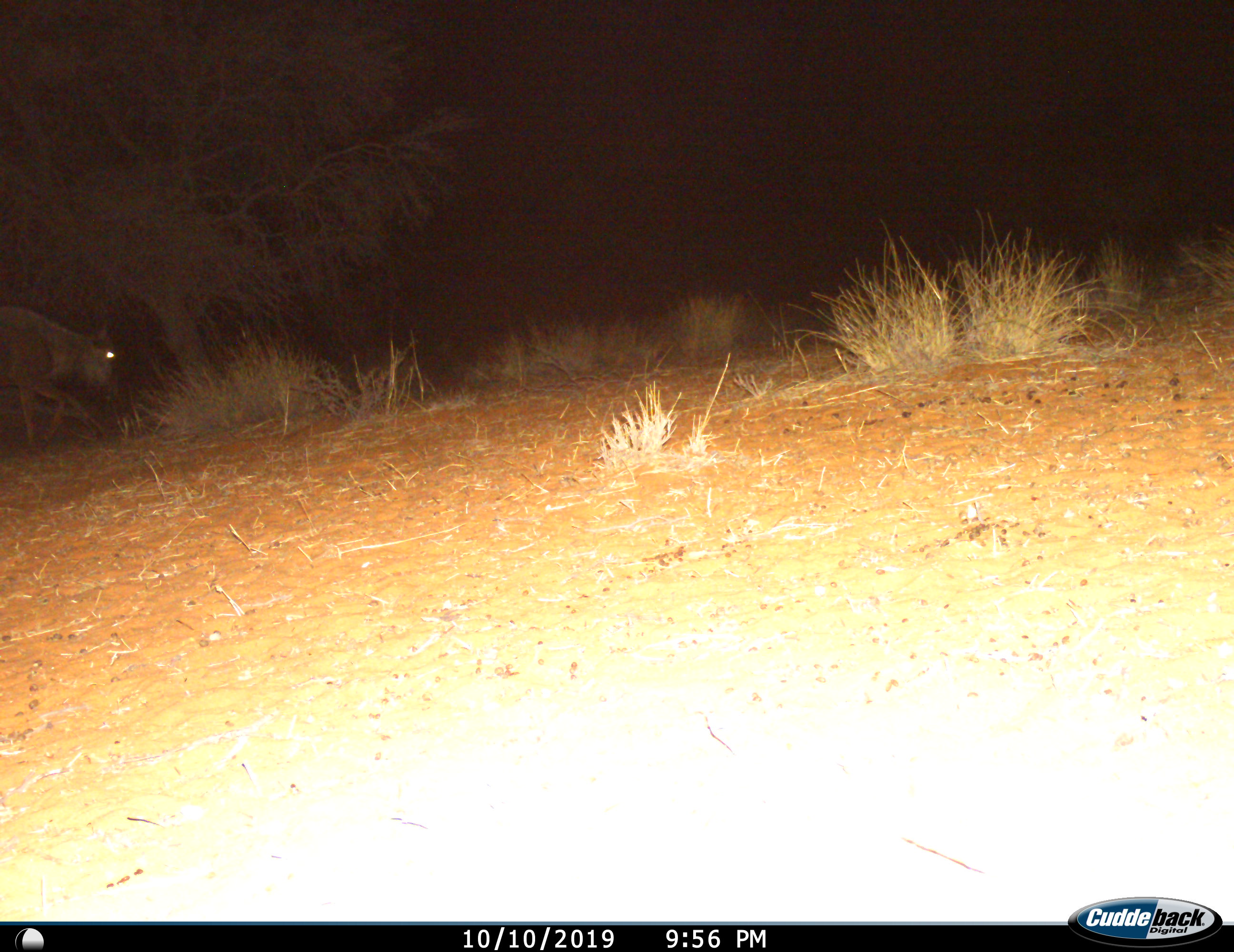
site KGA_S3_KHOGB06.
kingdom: Animalia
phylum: Chordata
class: Mammalia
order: Artiodactyla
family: Bovidae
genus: Connochaetes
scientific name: Connochaetes taurinus taurinus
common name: blue wildebeest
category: wildebeestblue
Wildebeestblue (blue wildebeest) (Connochaetes taurinus taurinus), count 1. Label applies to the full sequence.